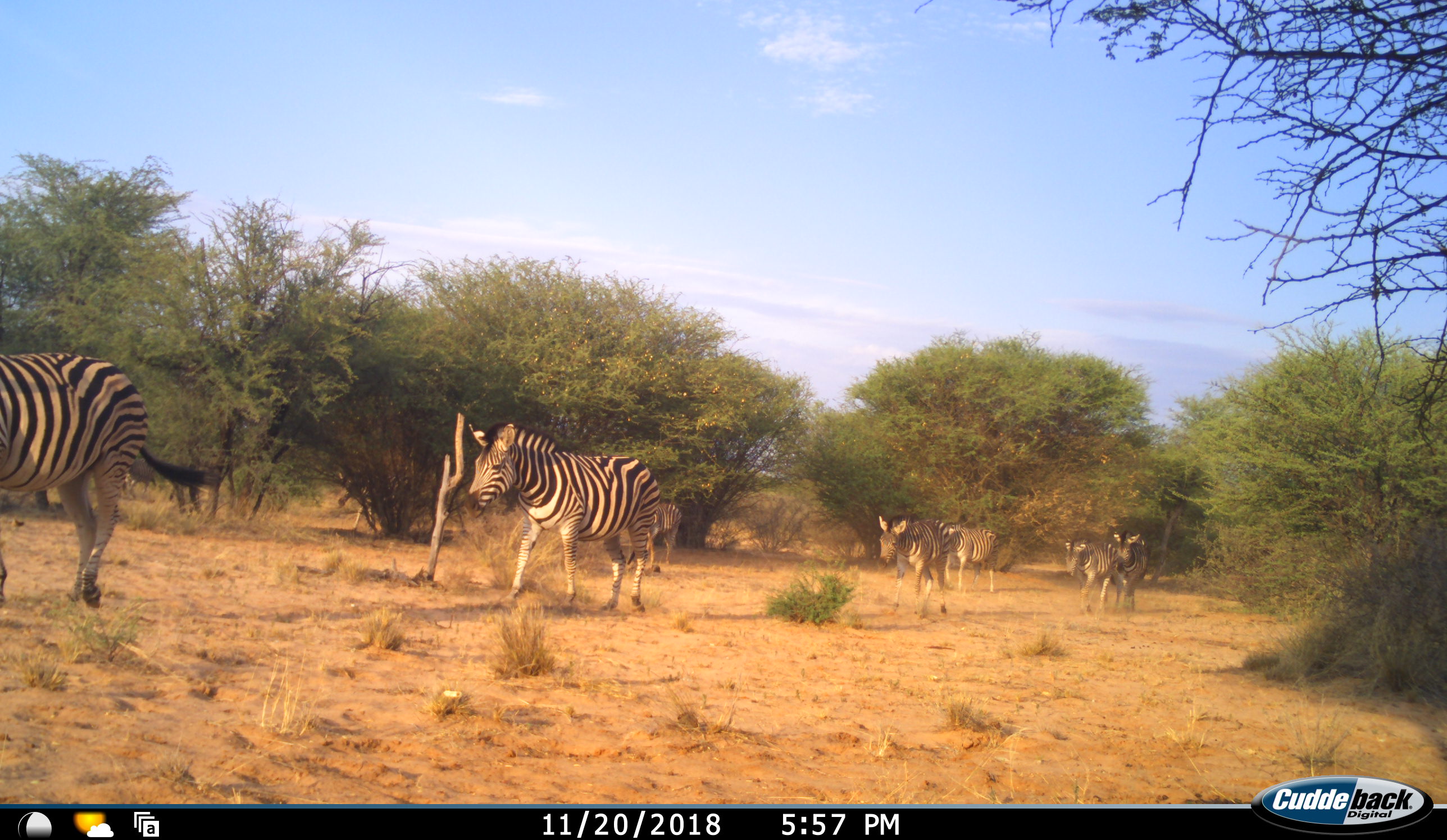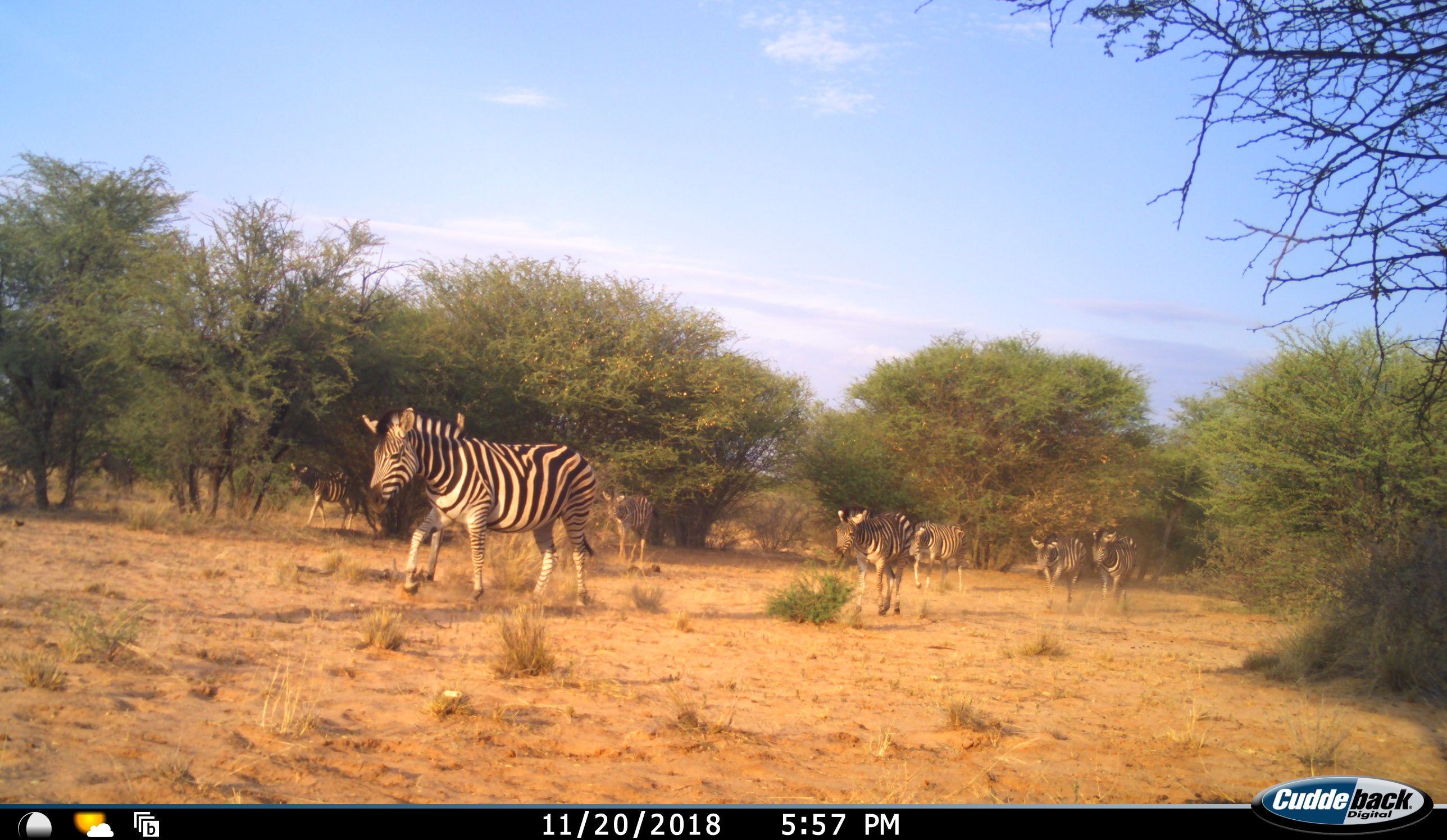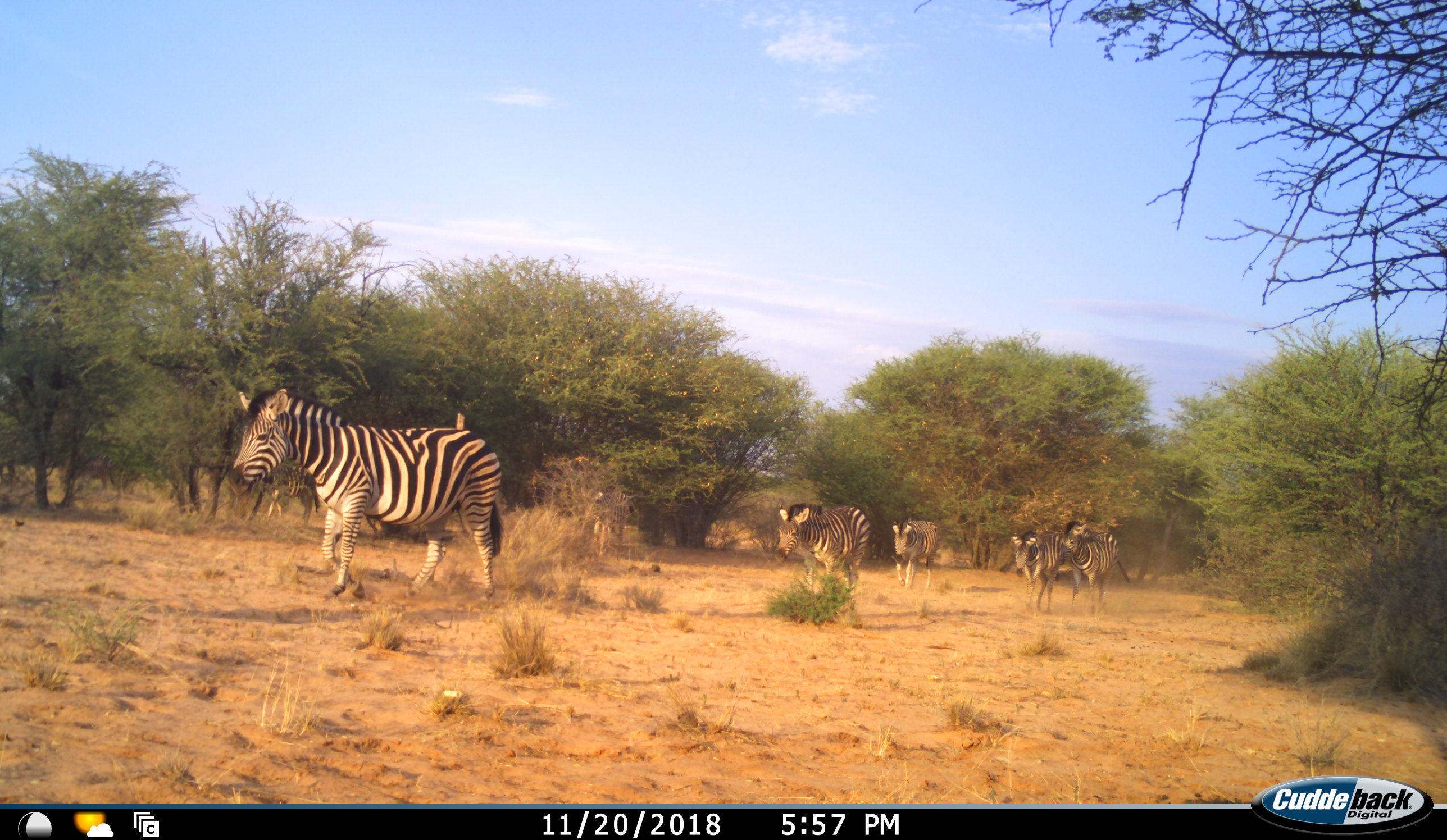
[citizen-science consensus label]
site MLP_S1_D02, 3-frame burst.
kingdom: Animalia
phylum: Chordata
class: Mammalia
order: Perissodactyla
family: Equidae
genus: Equus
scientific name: Equus quagga burchellii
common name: burchell's zebra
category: zebraburchells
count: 8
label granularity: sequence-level